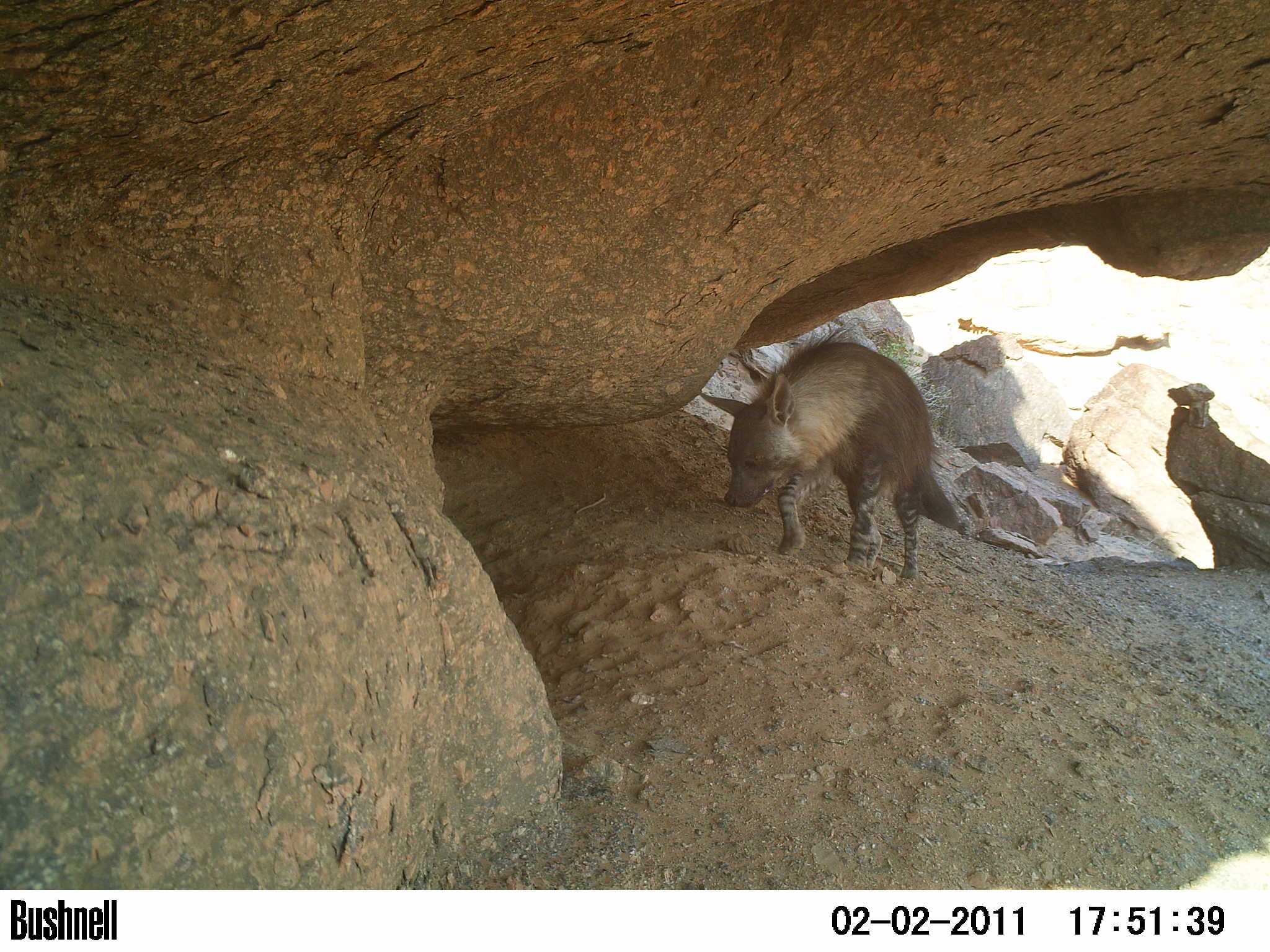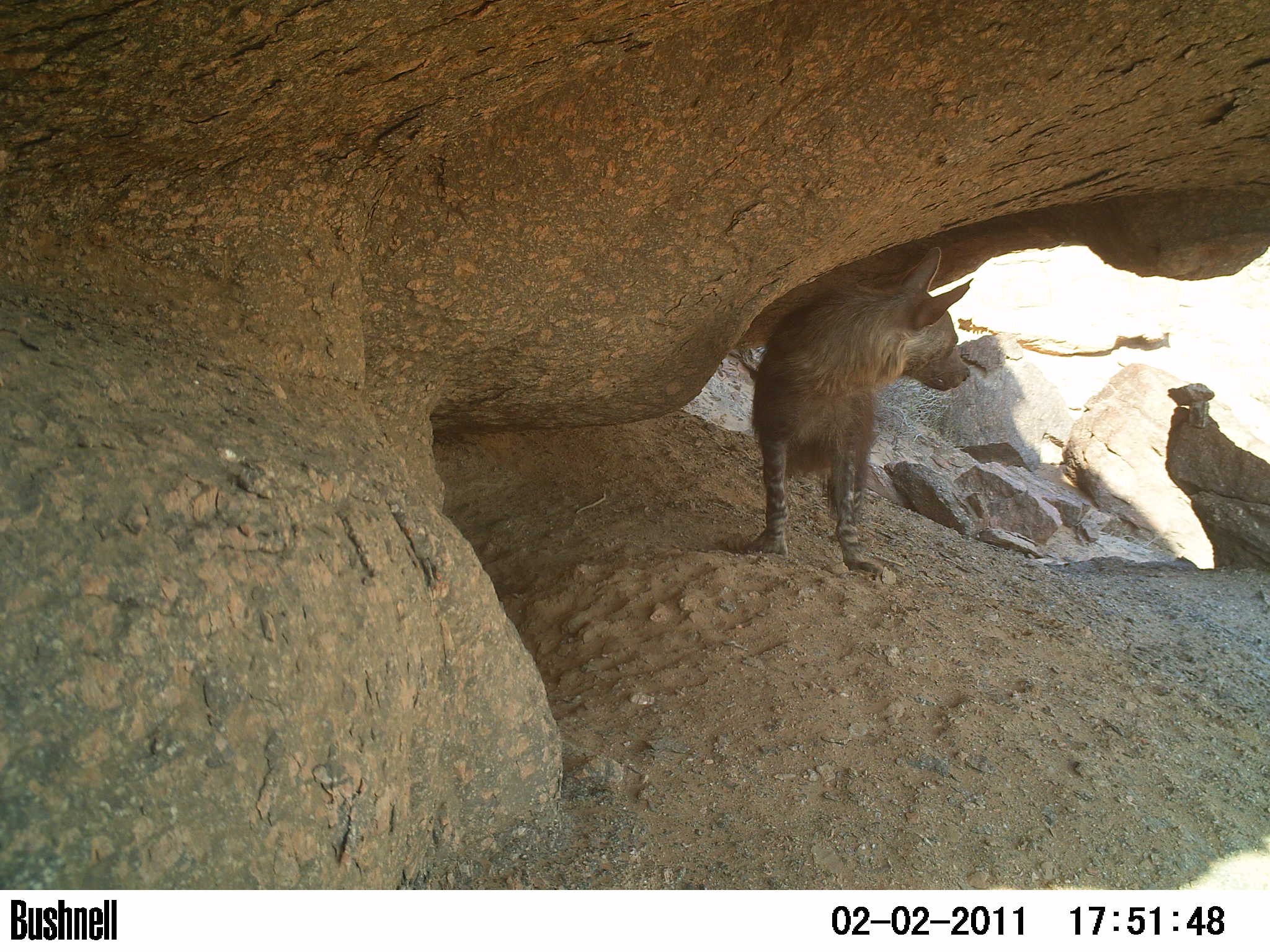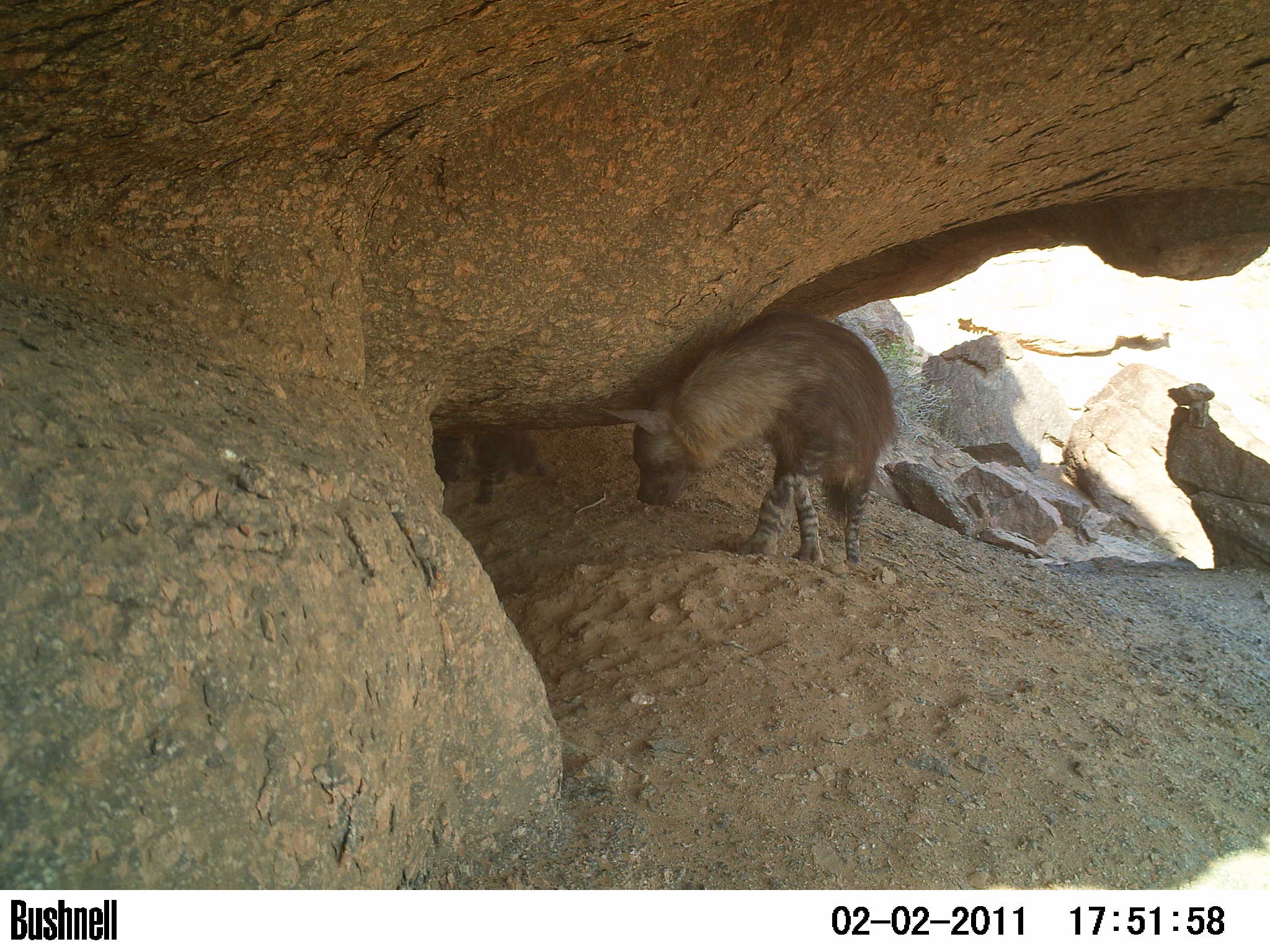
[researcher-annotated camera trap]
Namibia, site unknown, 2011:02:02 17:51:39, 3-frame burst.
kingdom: Animalia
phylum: Chordata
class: Mammalia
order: Carnivora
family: Hyaenidae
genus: Parahyaena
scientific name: Parahyaena brunnea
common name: brown hyena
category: hyaena brunnea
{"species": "hyaena brunnea (brown hyena) (Parahyaena brunnea)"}